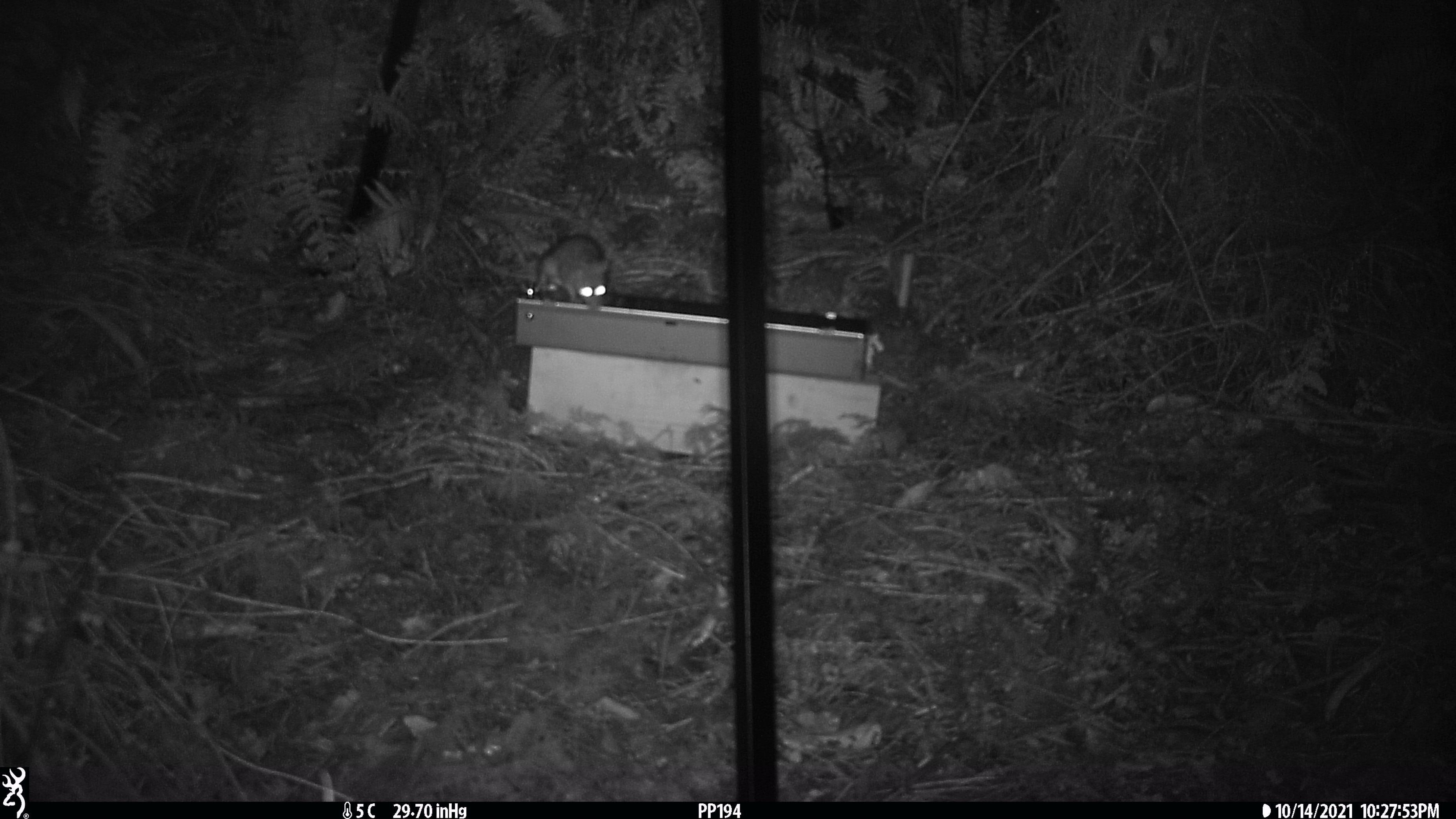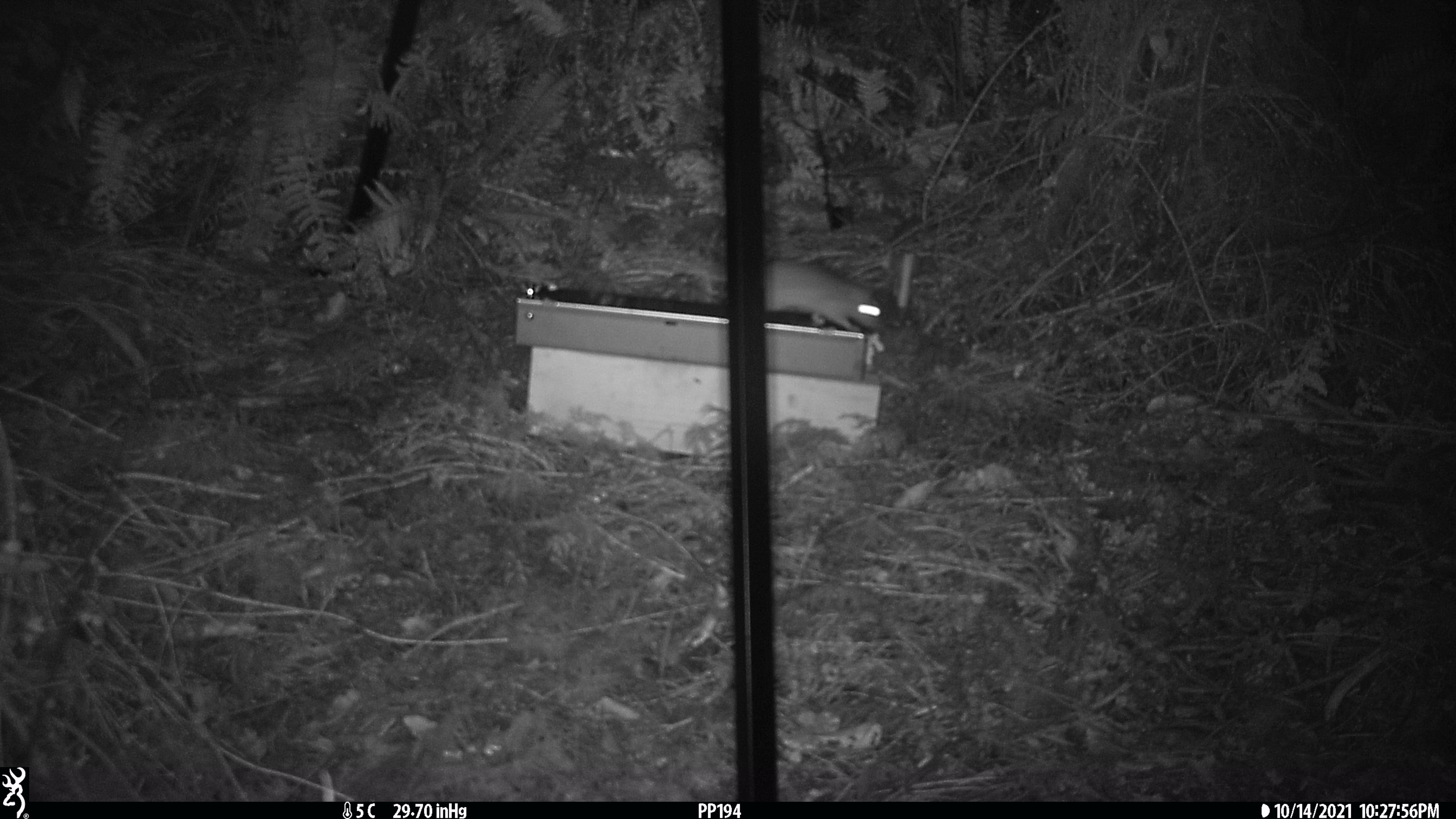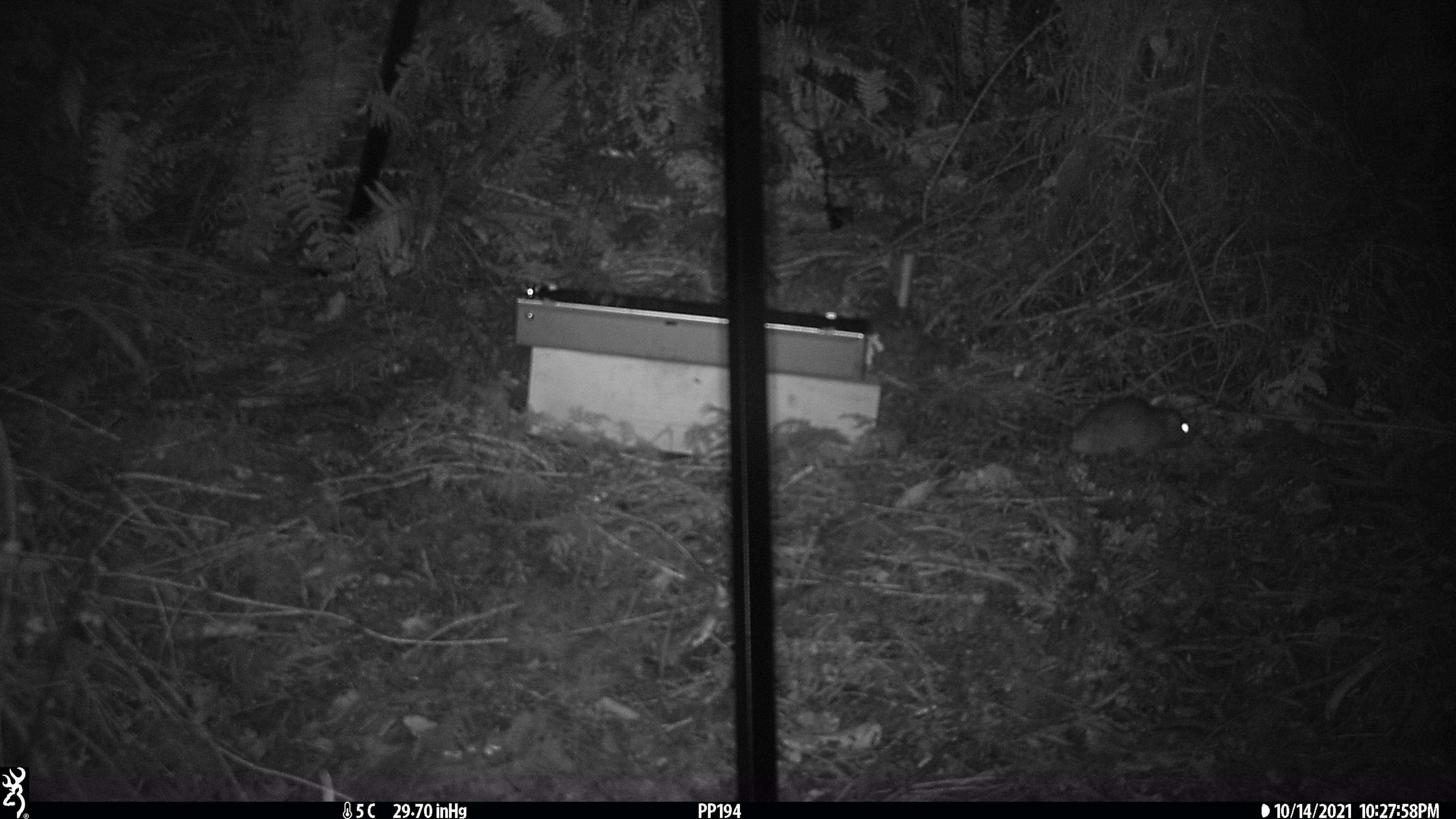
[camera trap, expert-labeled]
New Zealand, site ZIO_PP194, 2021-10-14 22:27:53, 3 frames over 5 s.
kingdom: Animalia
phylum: Chordata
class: Mammalia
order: Rodentia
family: Muridae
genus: Rattus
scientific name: Rattus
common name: rat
Rat (Rattus).